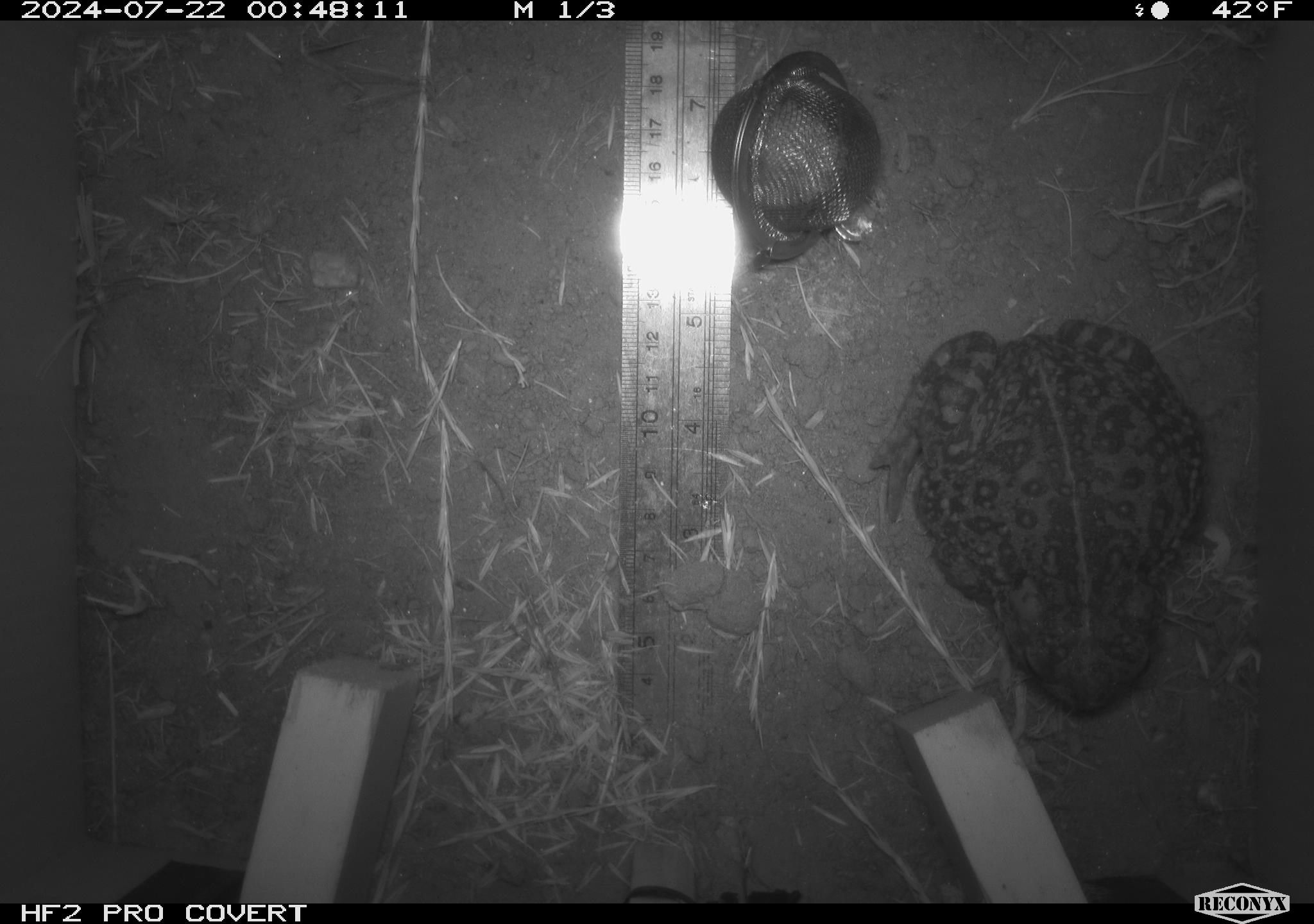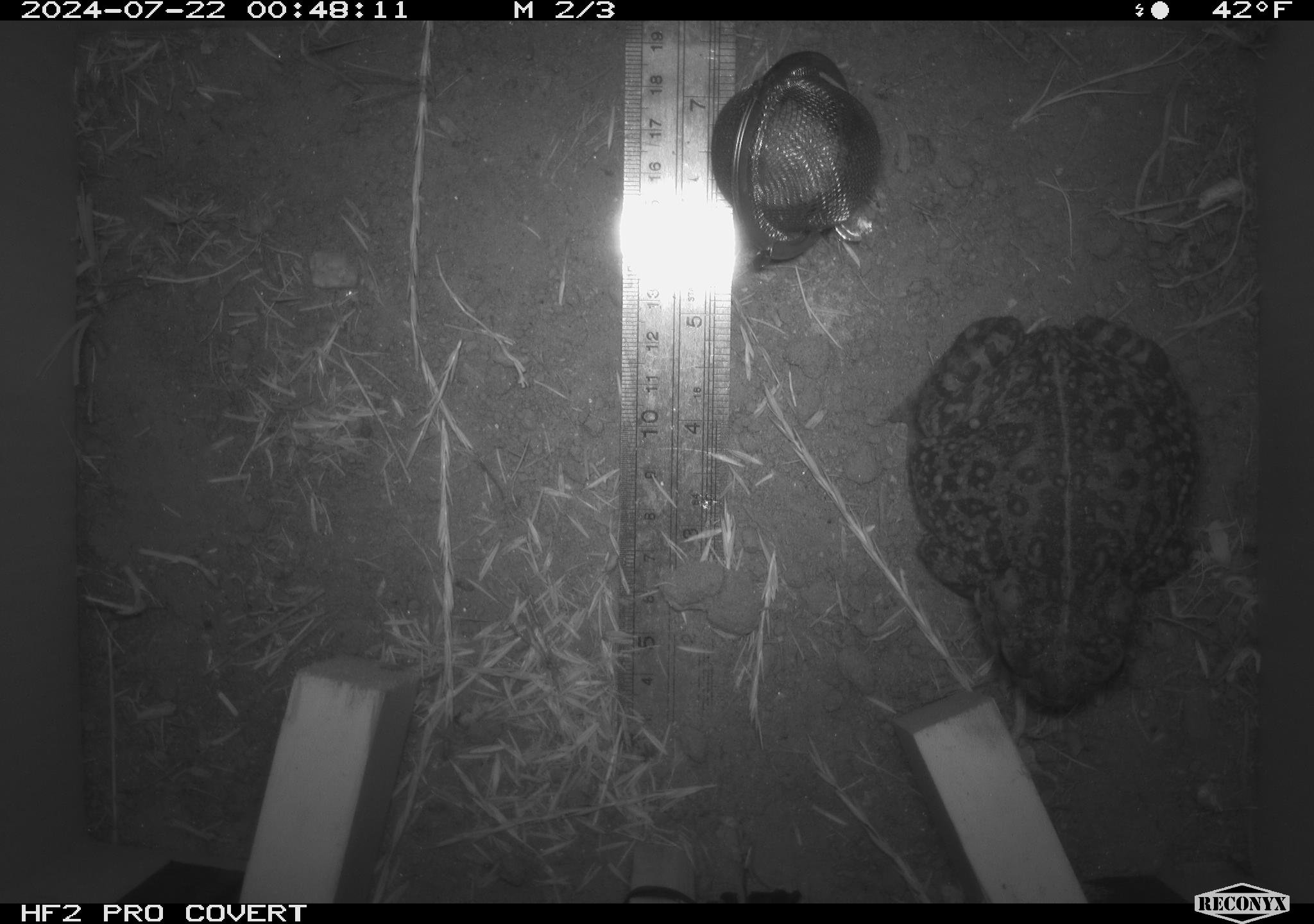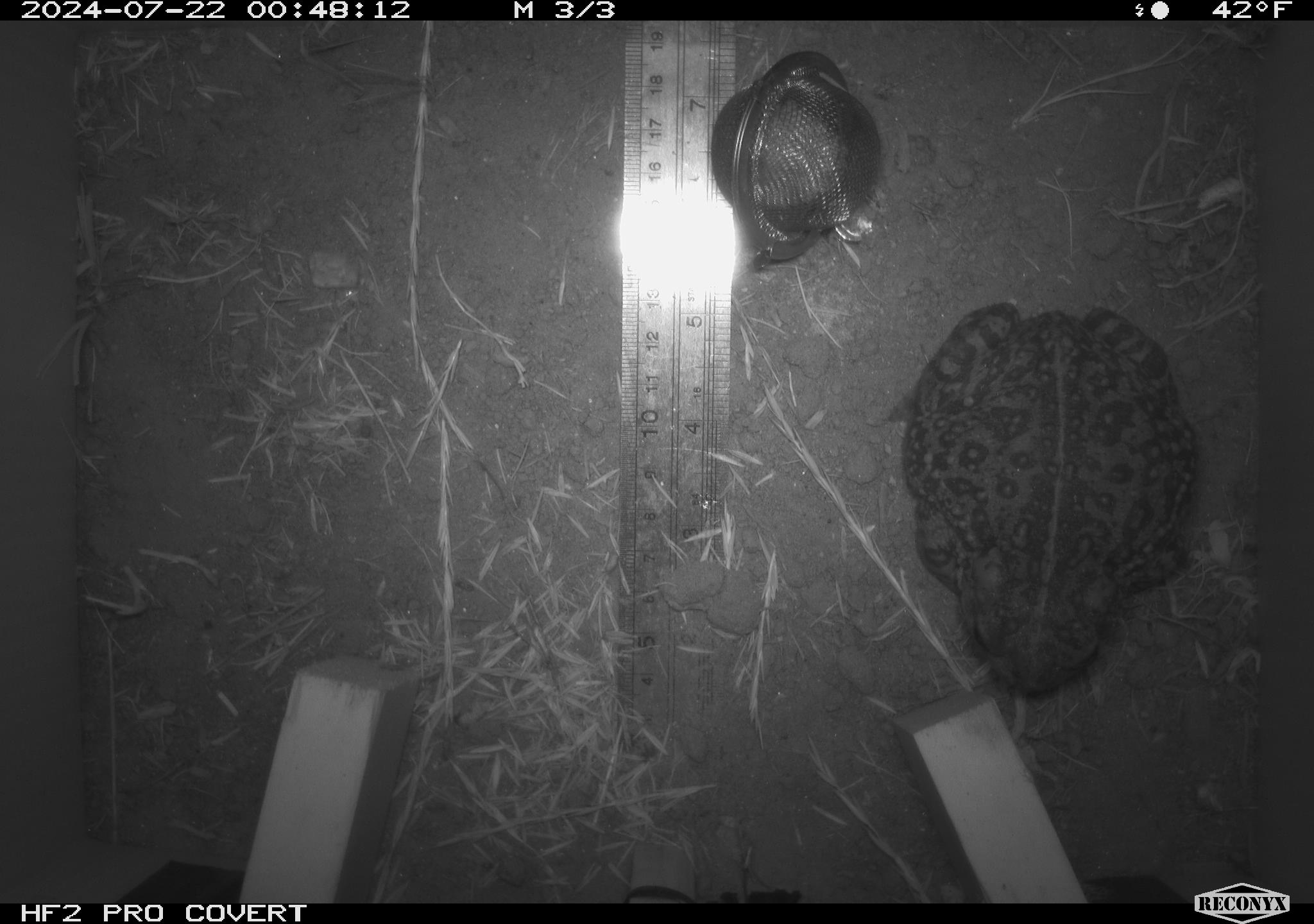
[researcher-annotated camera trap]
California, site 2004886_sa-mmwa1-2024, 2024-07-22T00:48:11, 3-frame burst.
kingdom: Animalia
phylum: Chordata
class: Amphibia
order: Anura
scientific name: Anura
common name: frogs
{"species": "frogs (Anura)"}